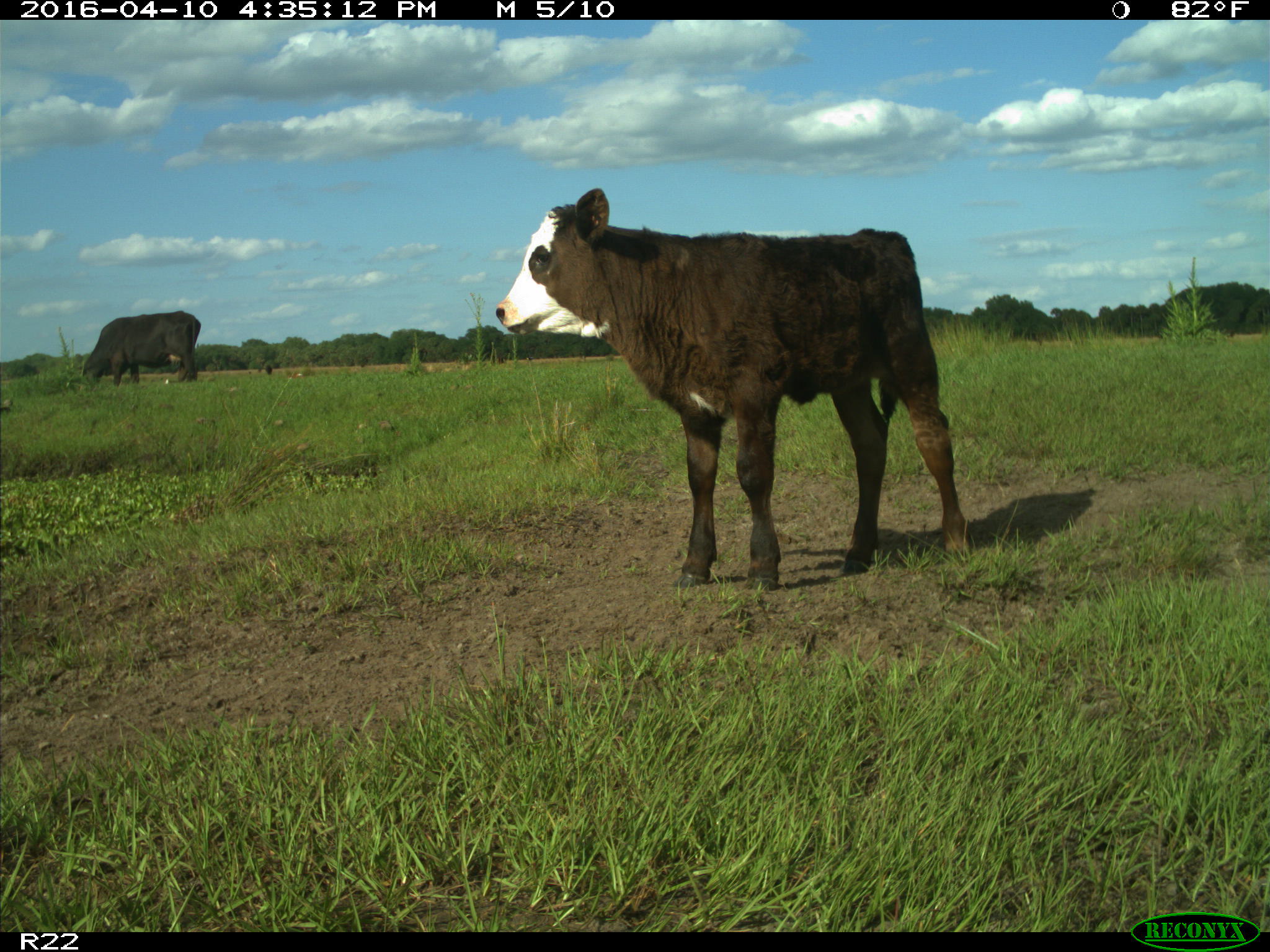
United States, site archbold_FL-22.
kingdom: Animalia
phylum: Chordata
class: Mammalia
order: Artiodactyla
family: Bovidae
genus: Bos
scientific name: Bos taurus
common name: domestic cow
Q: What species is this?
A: Bos taurus (domestic cow).